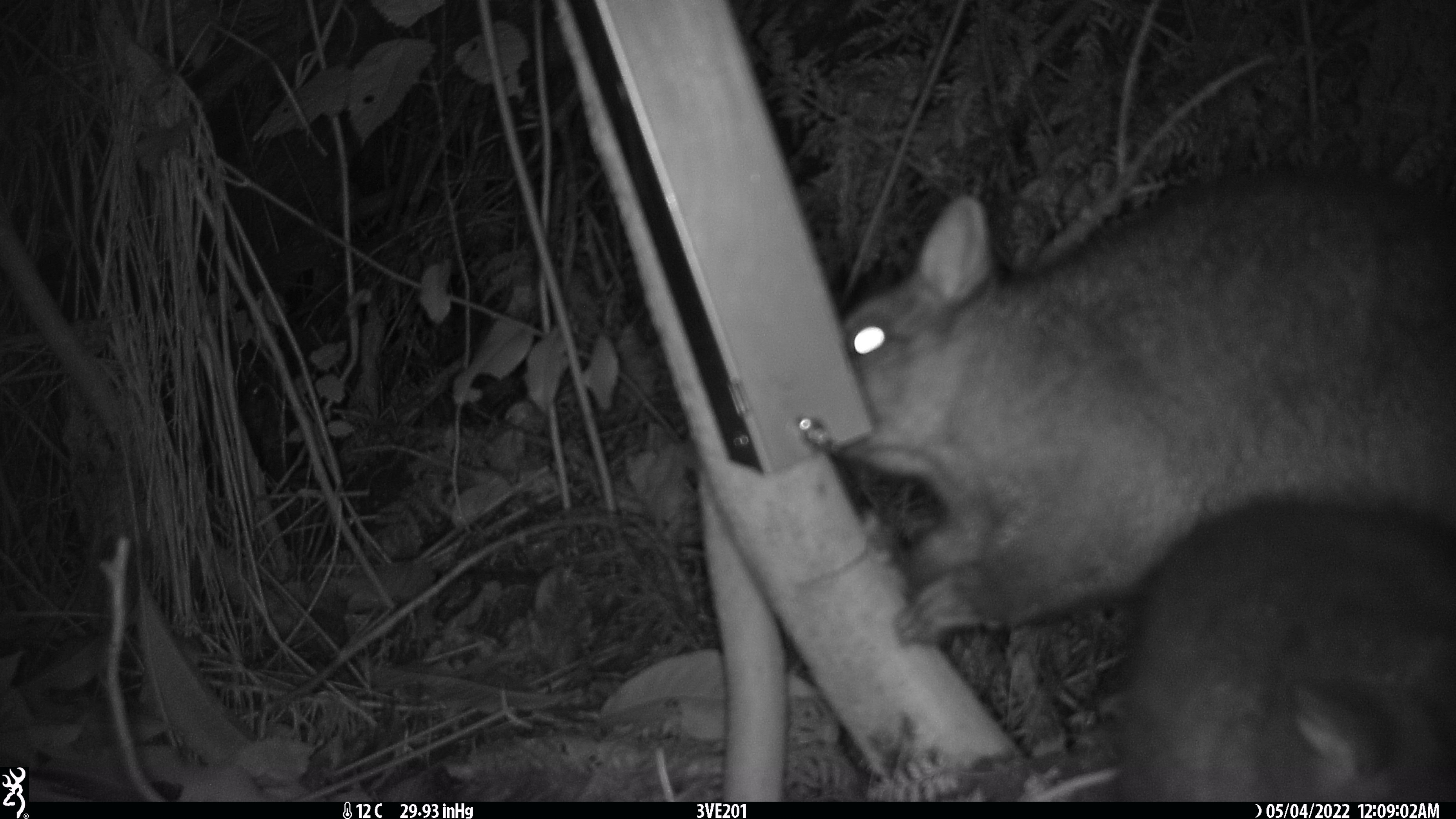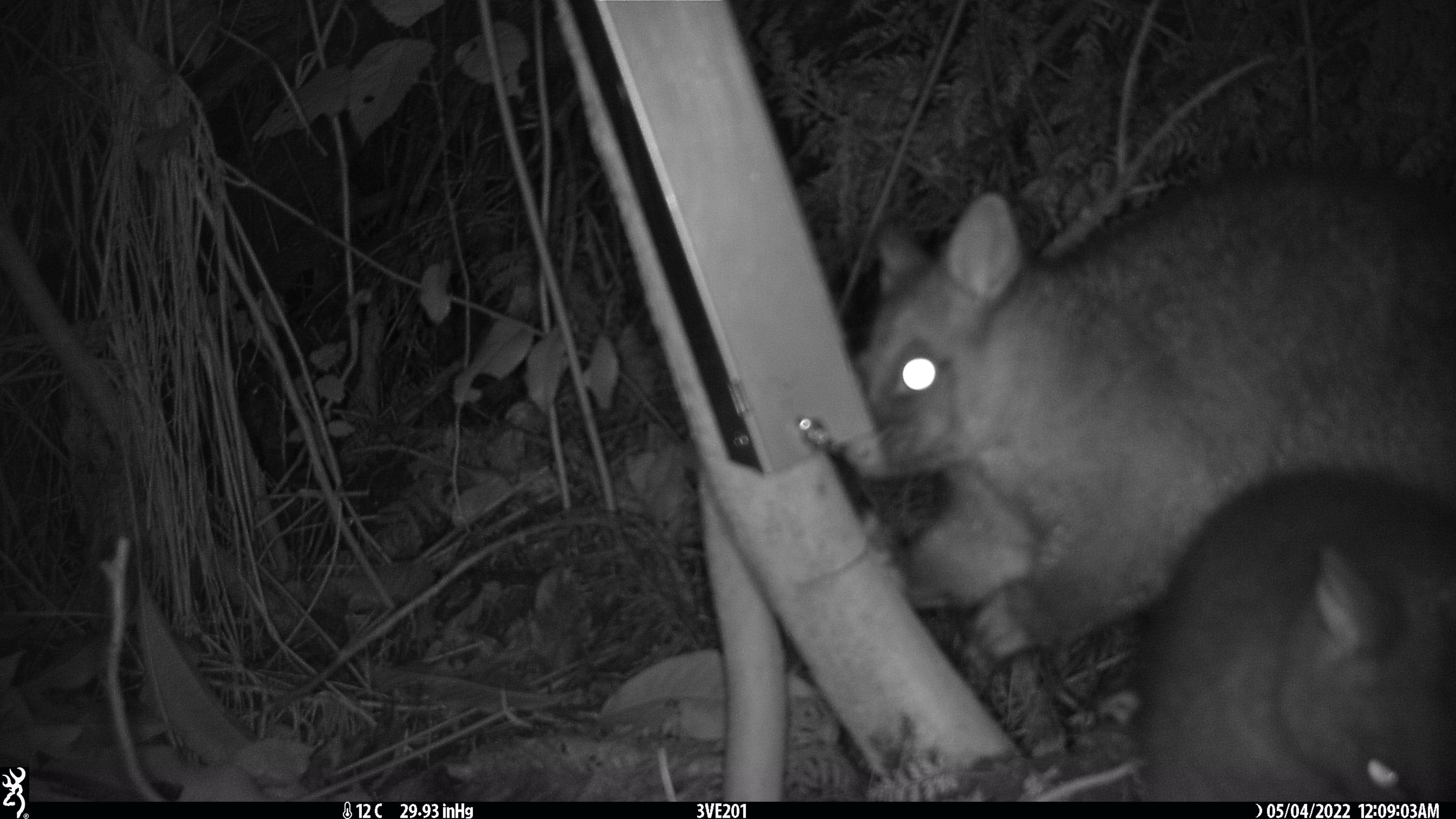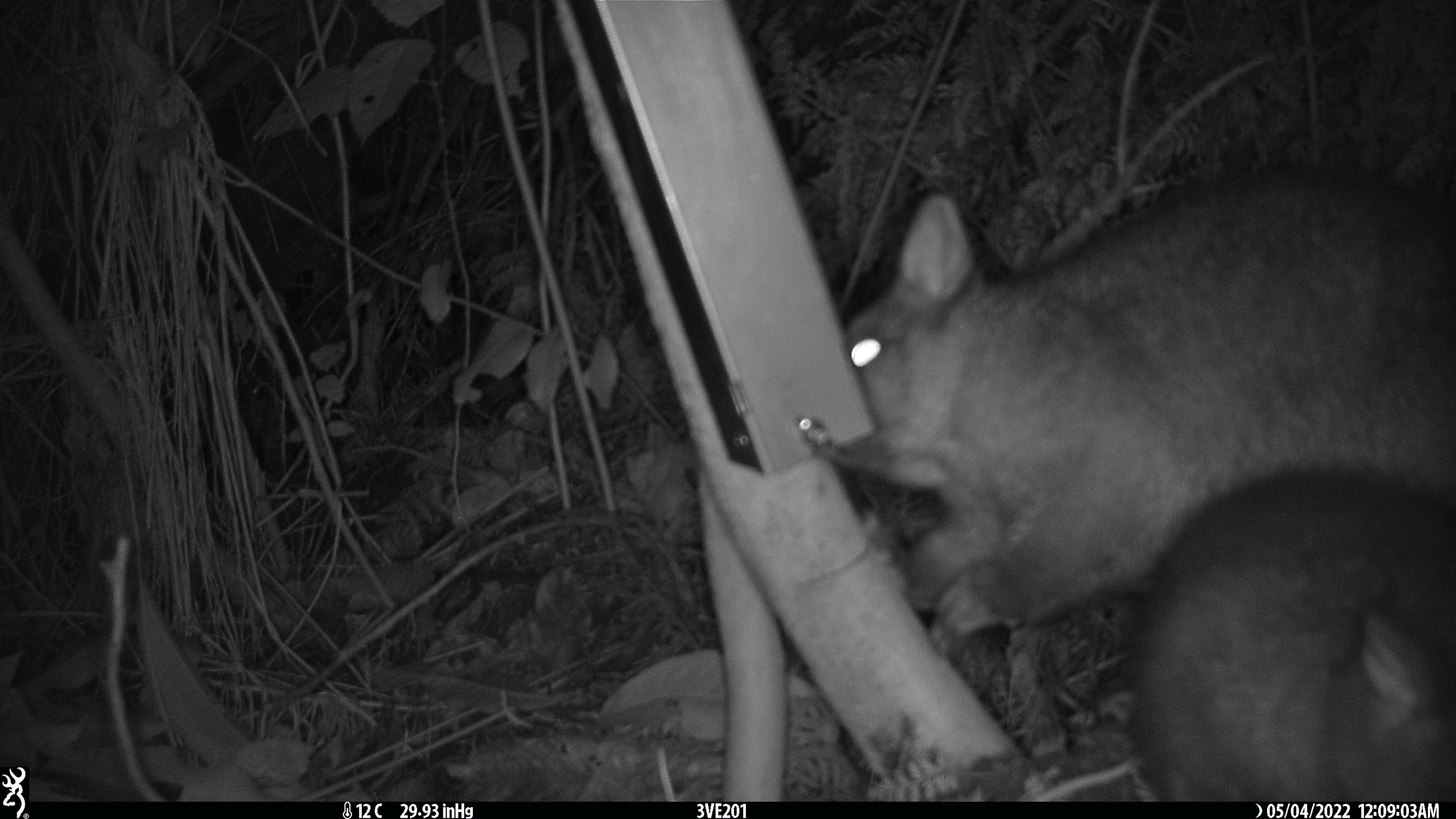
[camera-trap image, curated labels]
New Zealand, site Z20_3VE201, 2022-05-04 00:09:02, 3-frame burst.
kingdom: Animalia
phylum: Chordata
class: Mammalia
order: Diprotodontia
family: Phalangeridae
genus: Trichosurus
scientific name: Trichosurus vulpecula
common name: common brushtail possum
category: possum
Possum (common brushtail possum) (Trichosurus vulpecula).